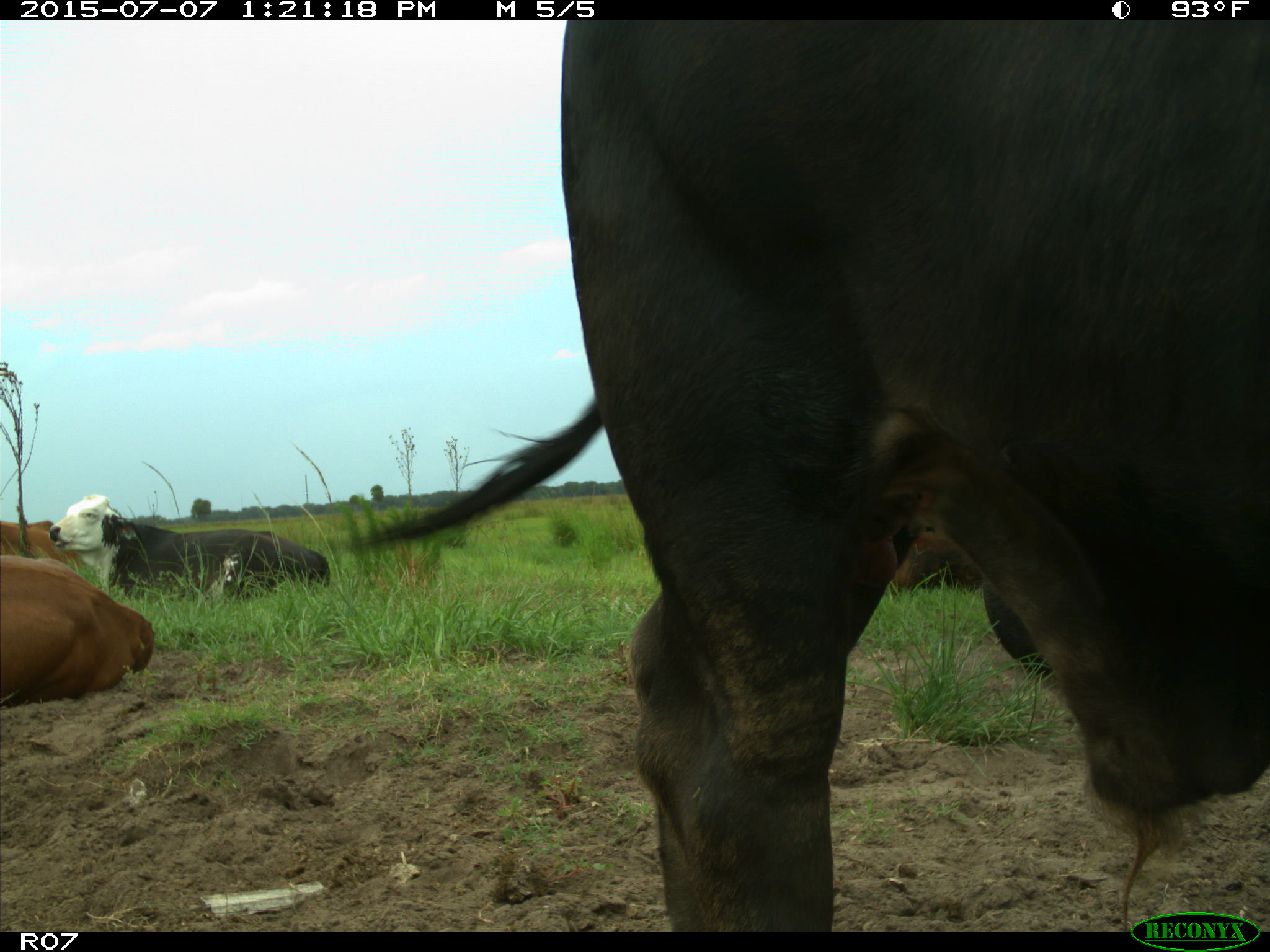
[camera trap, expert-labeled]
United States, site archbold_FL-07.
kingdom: Animalia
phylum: Chordata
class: Mammalia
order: Artiodactyla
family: Bovidae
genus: Bos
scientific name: Bos taurus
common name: domestic cow